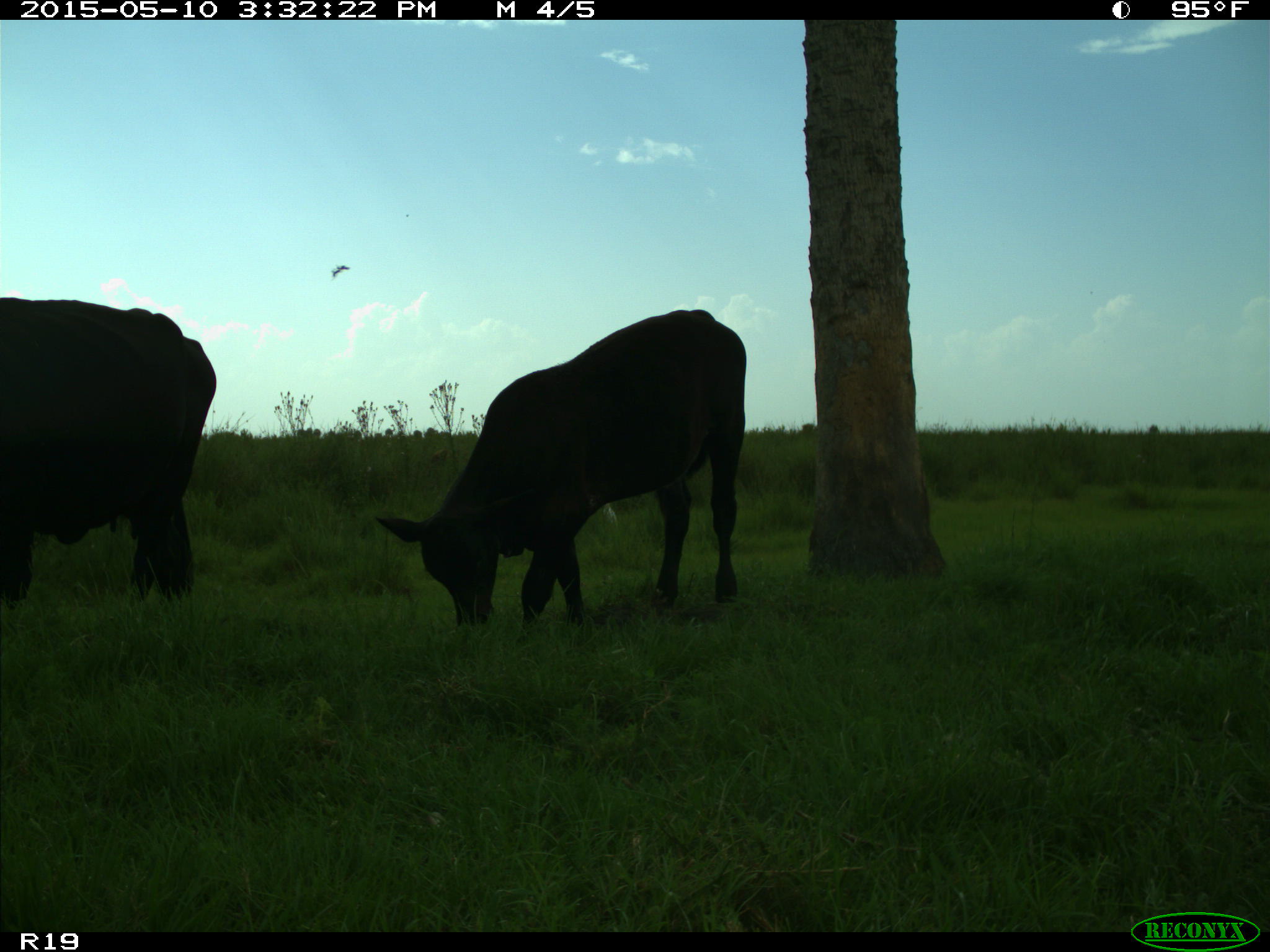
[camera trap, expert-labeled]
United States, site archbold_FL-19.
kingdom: Animalia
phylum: Chordata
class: Mammalia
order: Artiodactyla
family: Bovidae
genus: Bos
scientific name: Bos taurus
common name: domestic cow